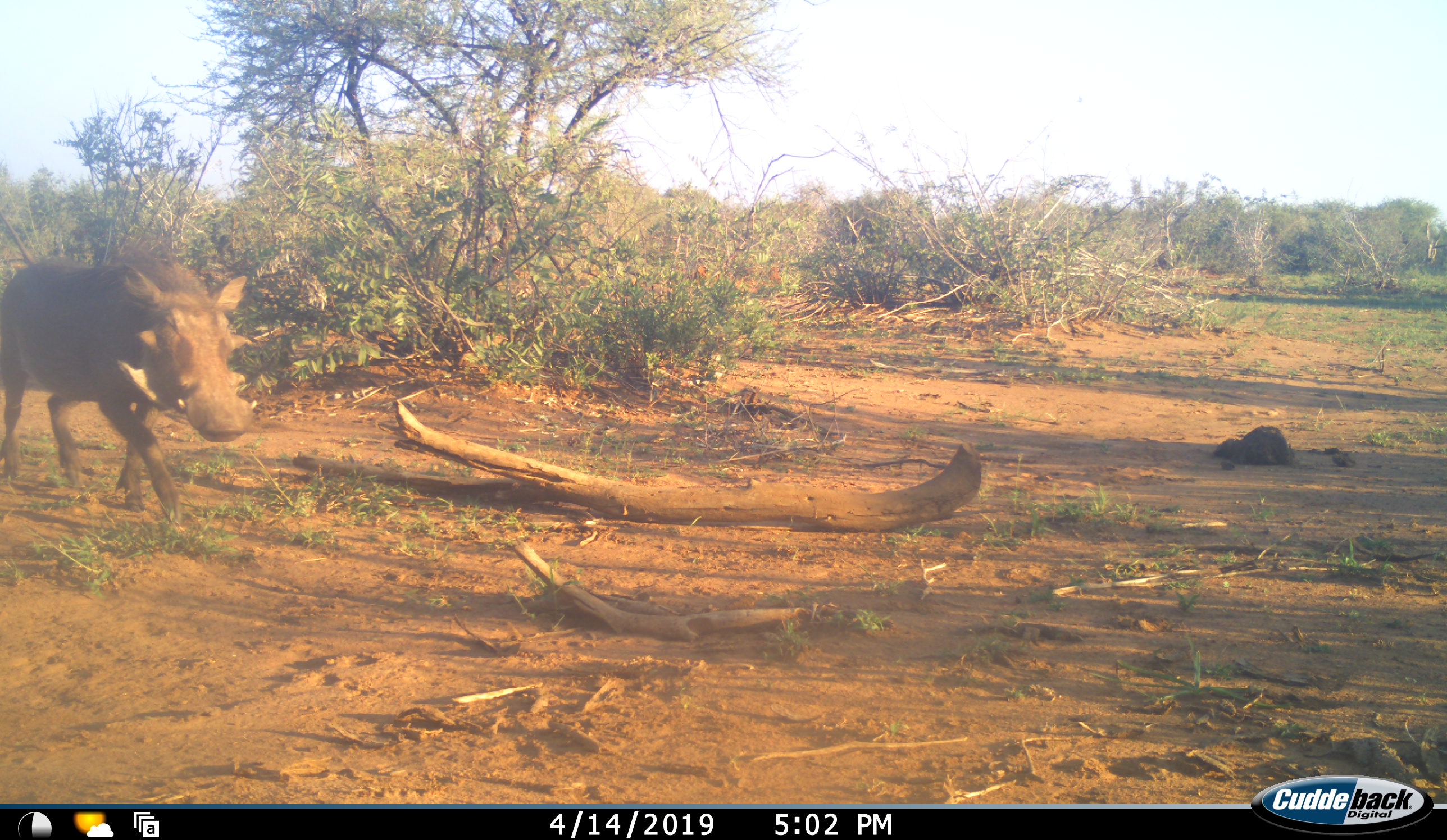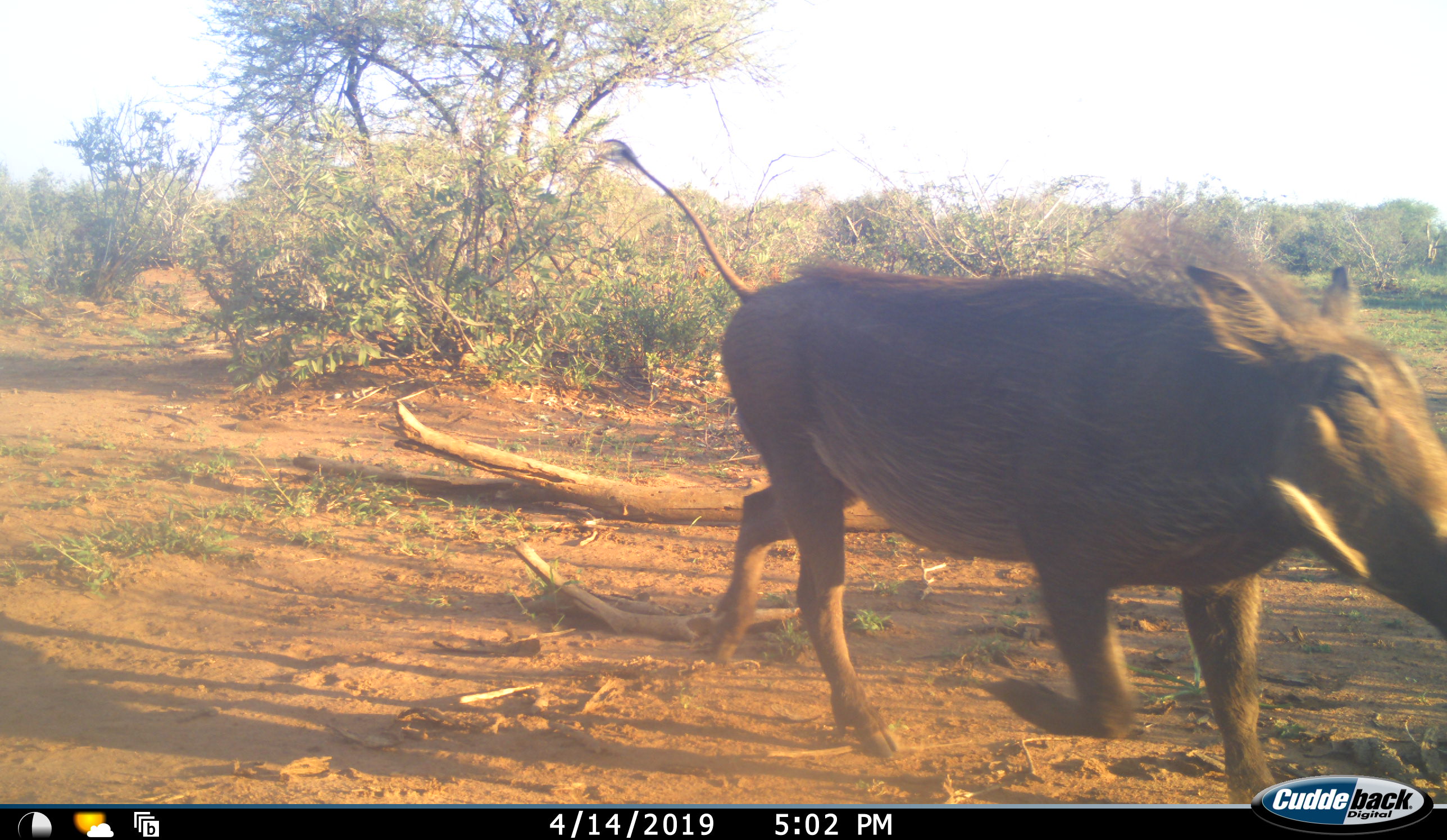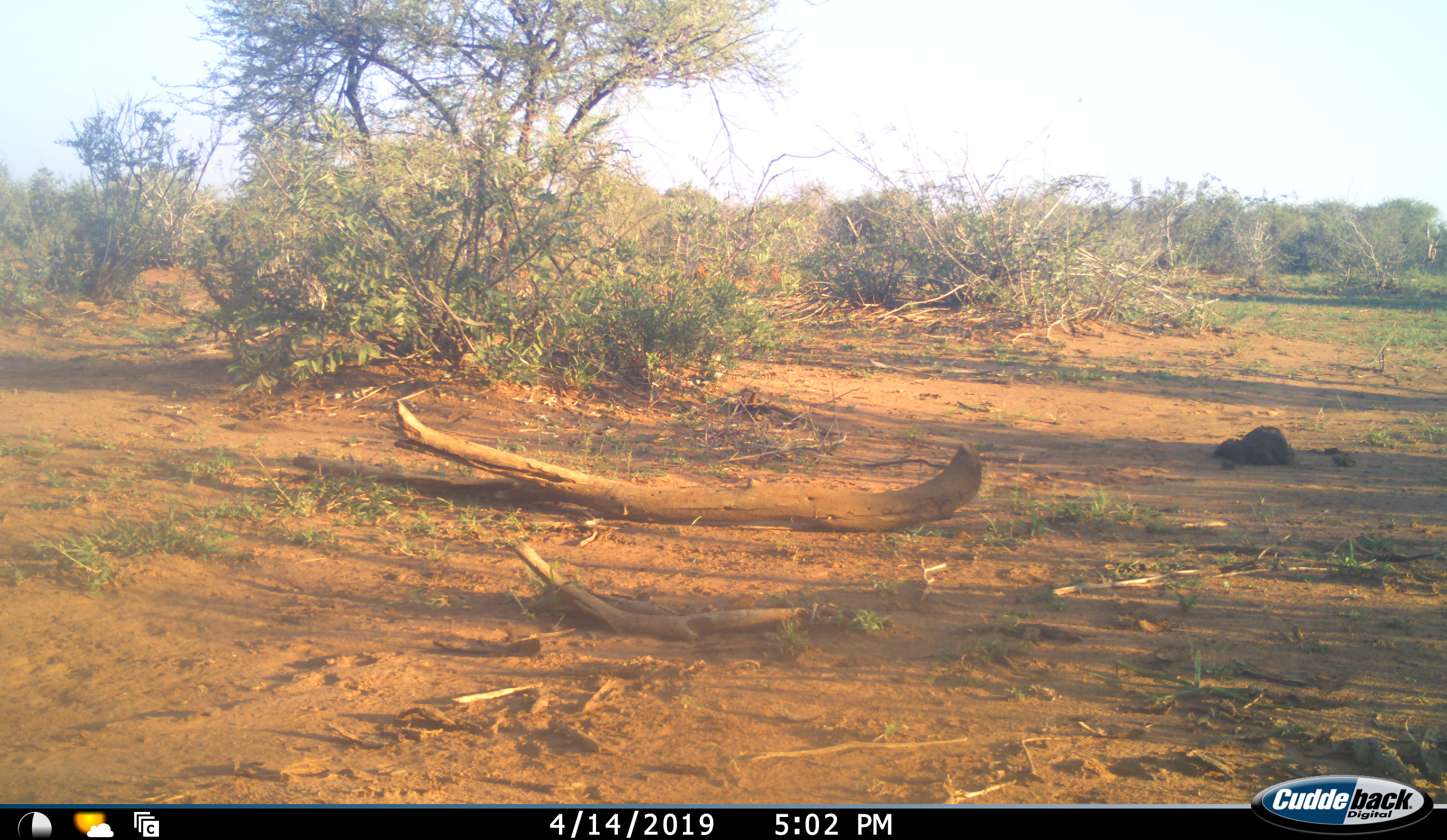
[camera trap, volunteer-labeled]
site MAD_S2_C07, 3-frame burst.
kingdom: Animalia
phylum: Chordata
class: Mammalia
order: Artiodactyla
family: Suidae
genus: Phacochoerus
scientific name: Phacochoerus africanus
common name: warthog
Warthog (Phacochoerus africanus), count 1. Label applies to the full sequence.